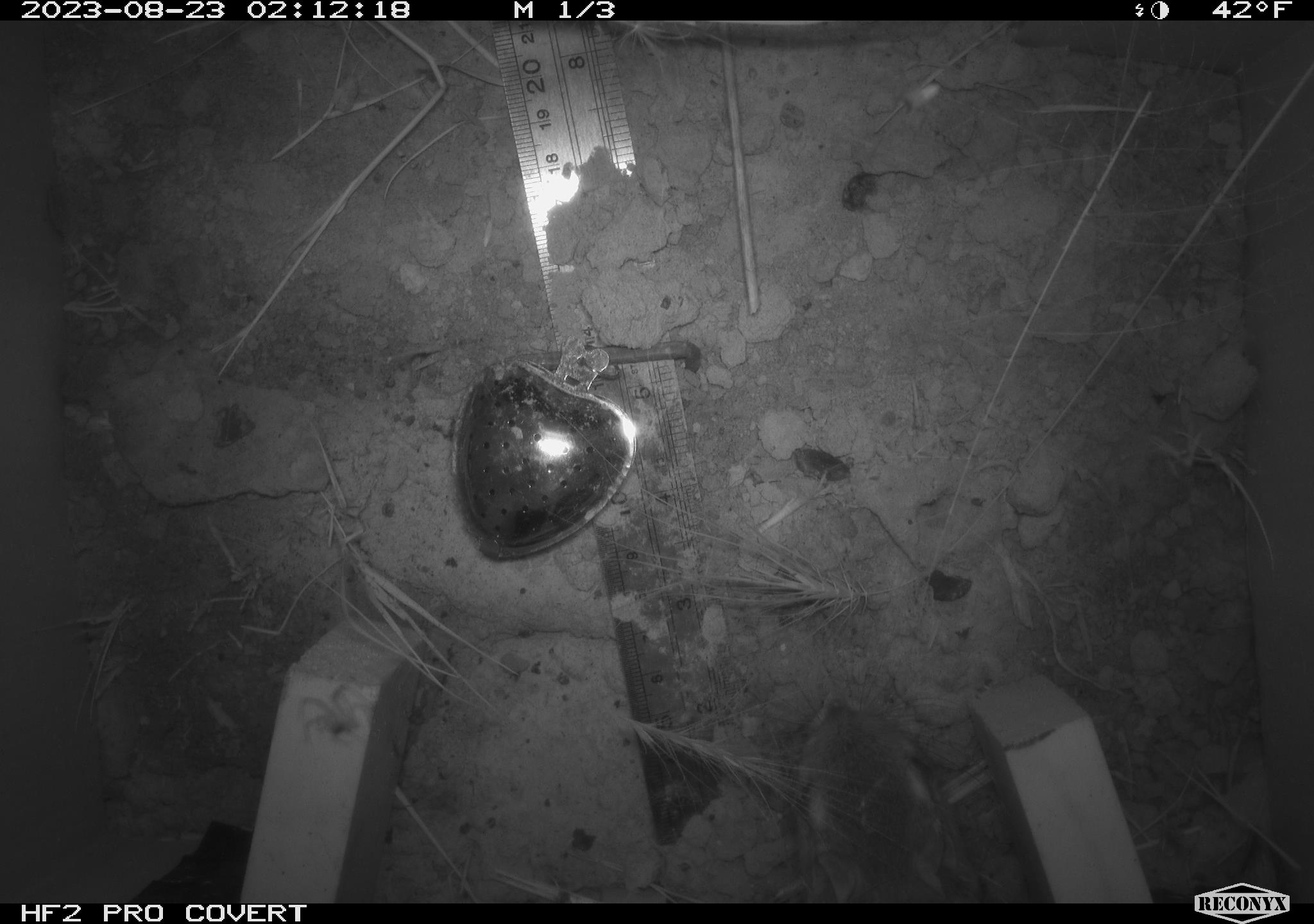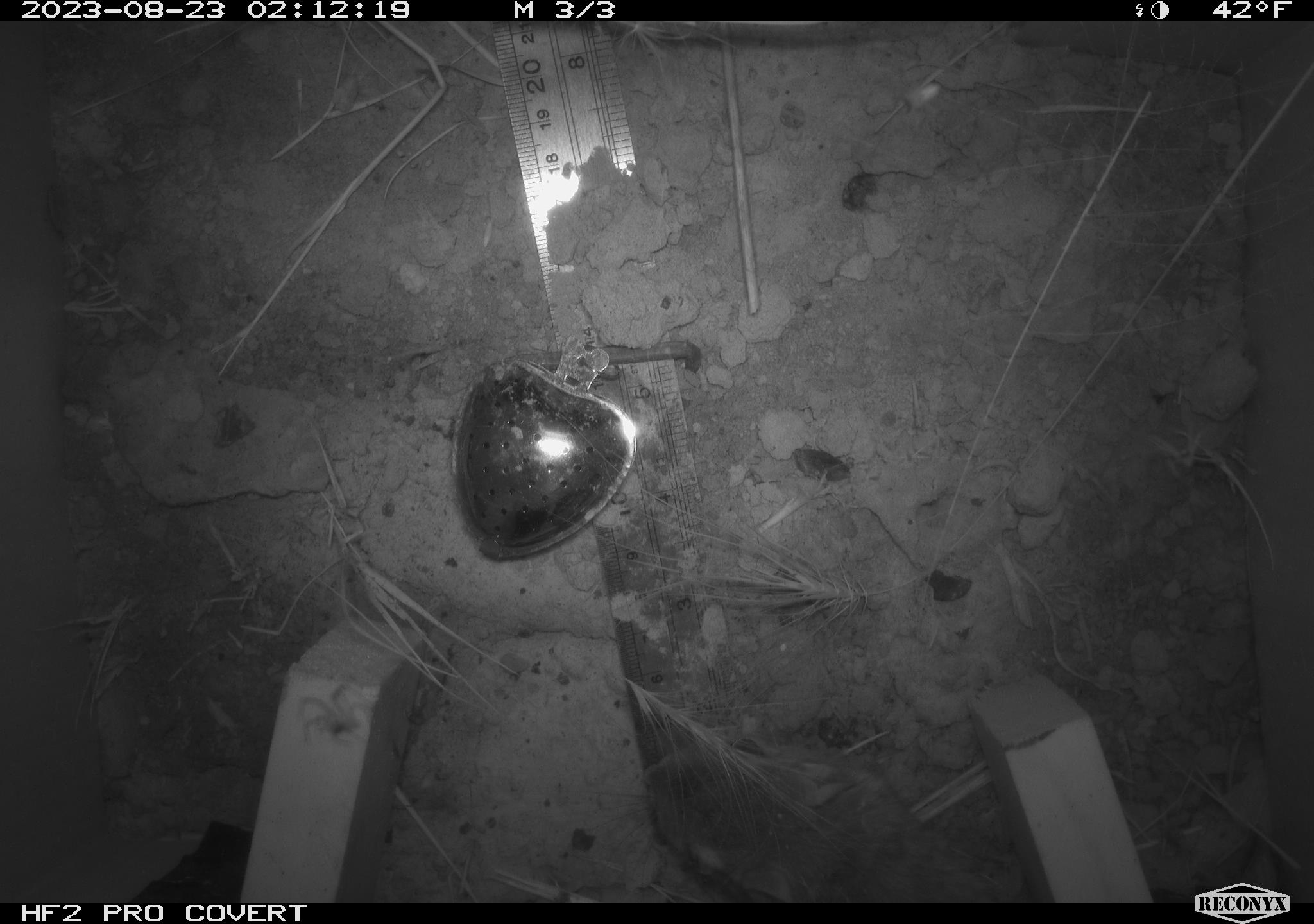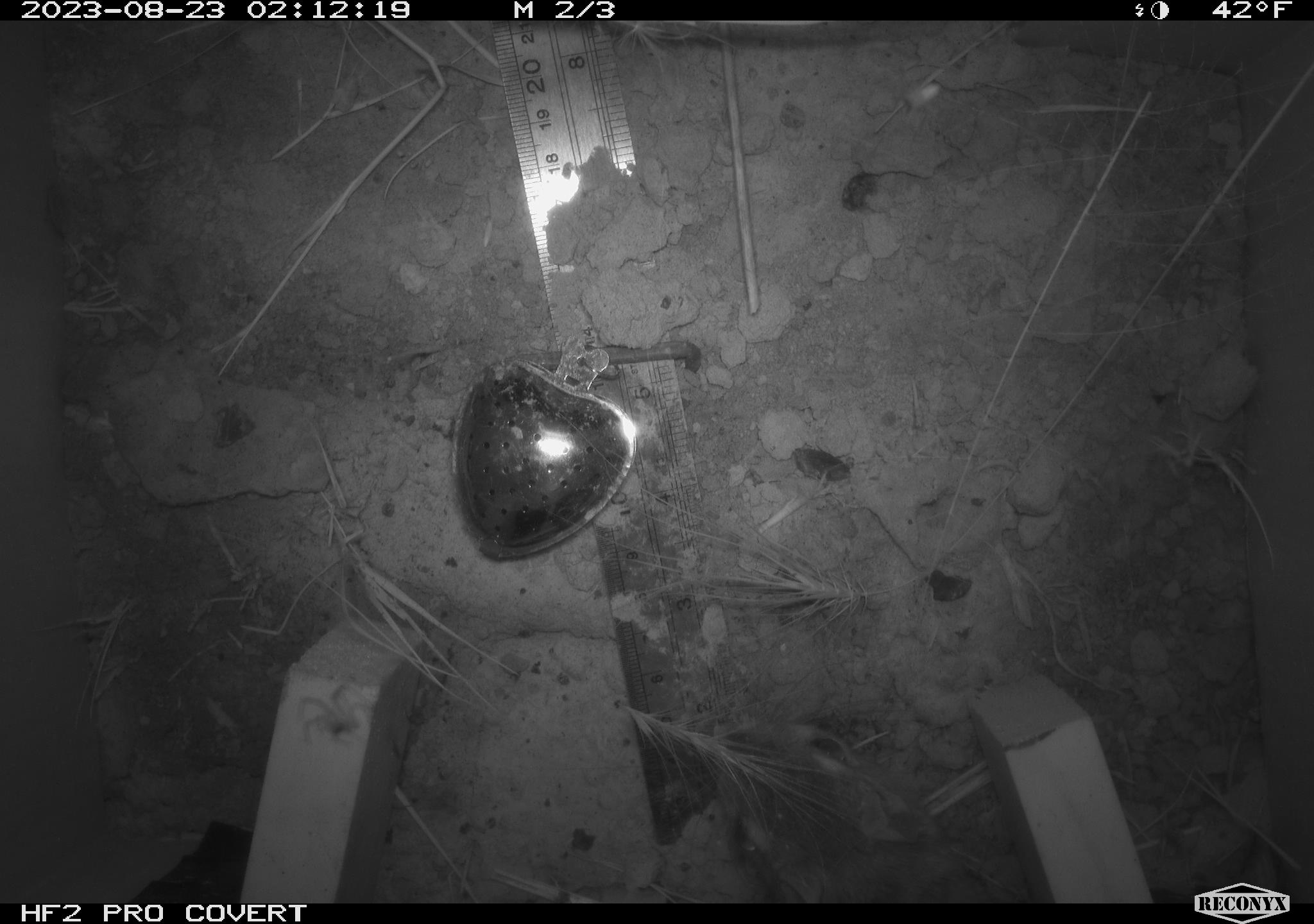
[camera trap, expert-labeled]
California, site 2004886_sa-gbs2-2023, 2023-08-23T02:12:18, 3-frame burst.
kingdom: Animalia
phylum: Chordata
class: Mammalia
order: Rodentia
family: Heteromyidae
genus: Dipodomys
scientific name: Dipodomys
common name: kangaroo rats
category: dipodomys species